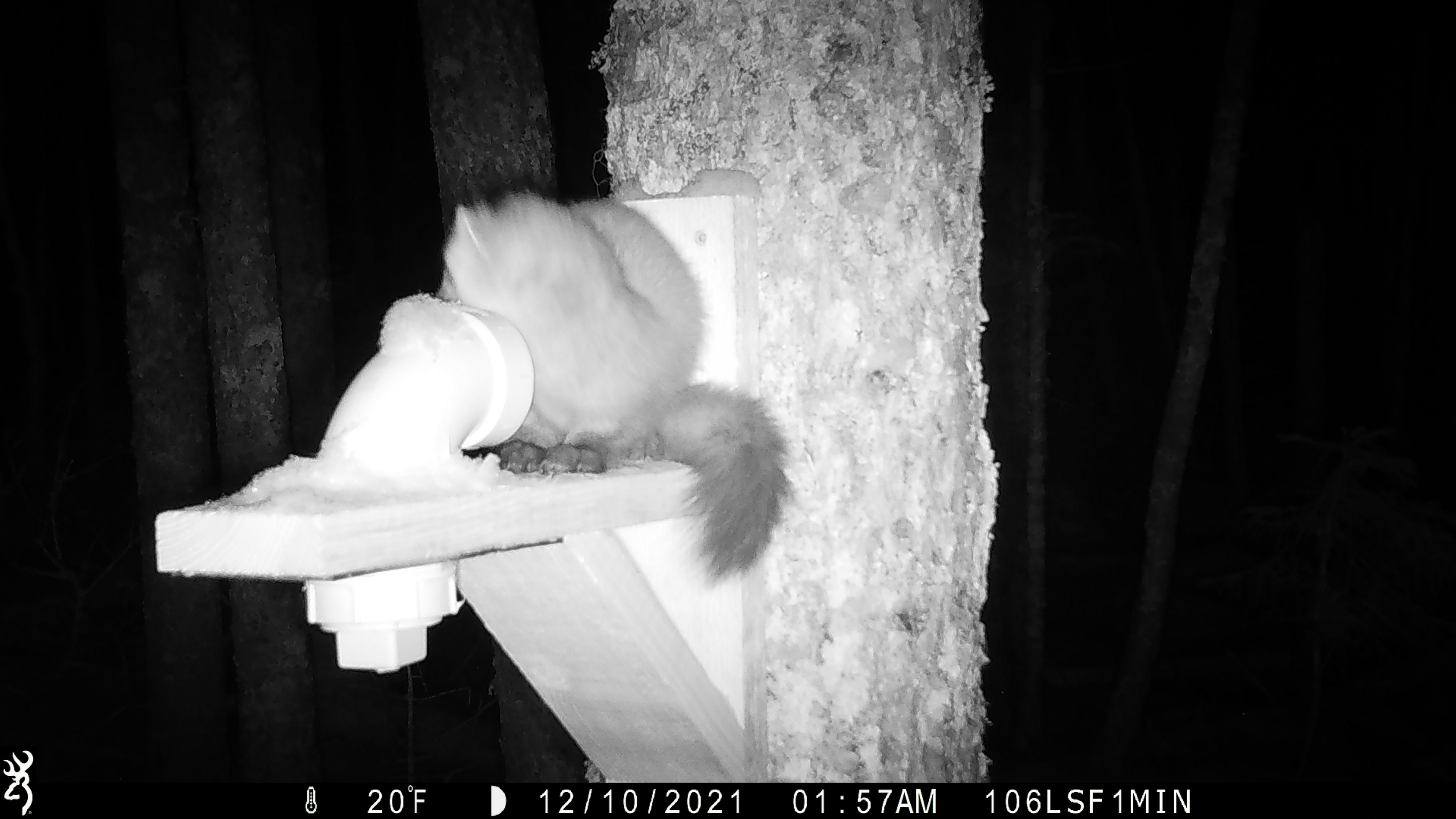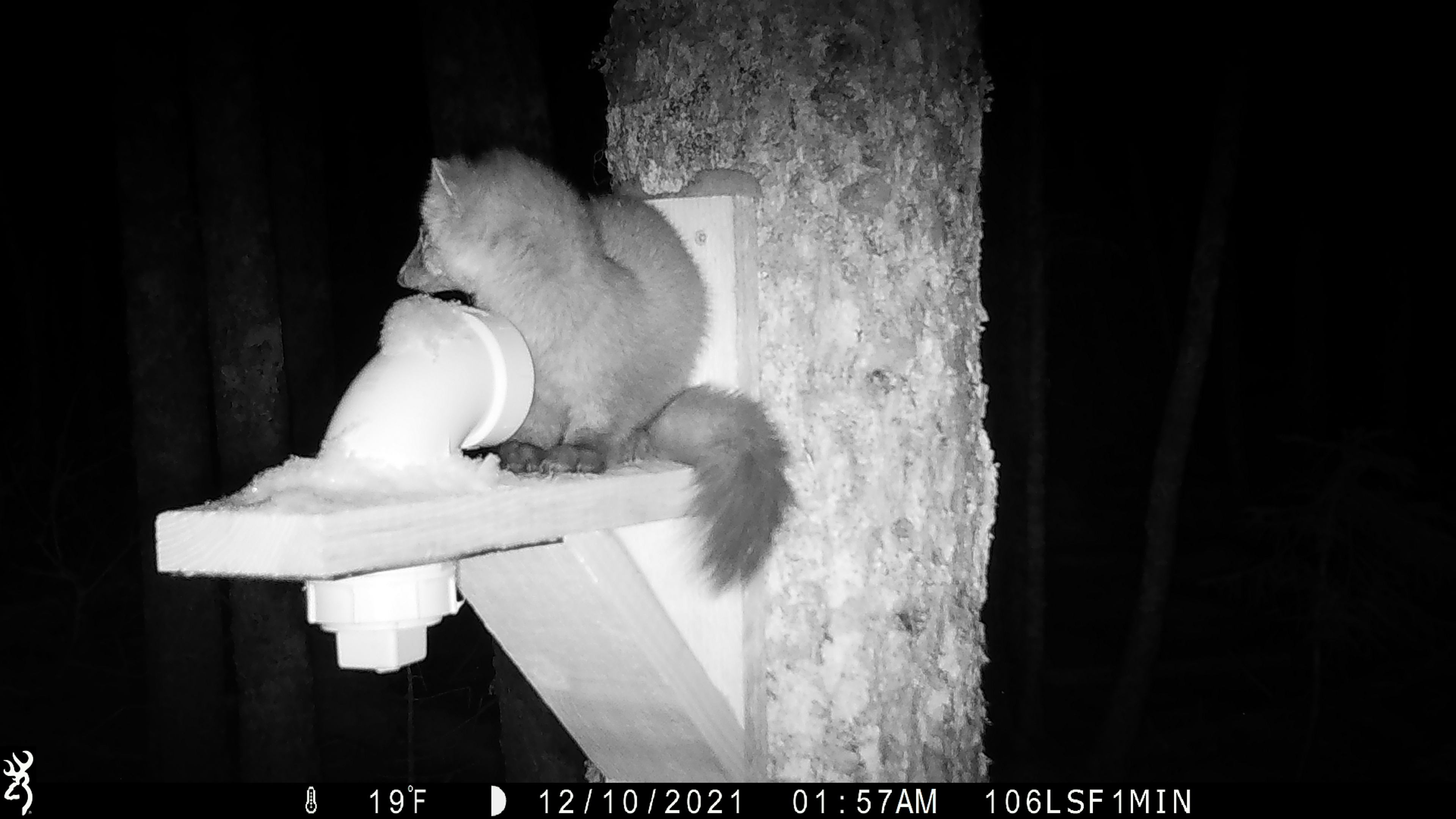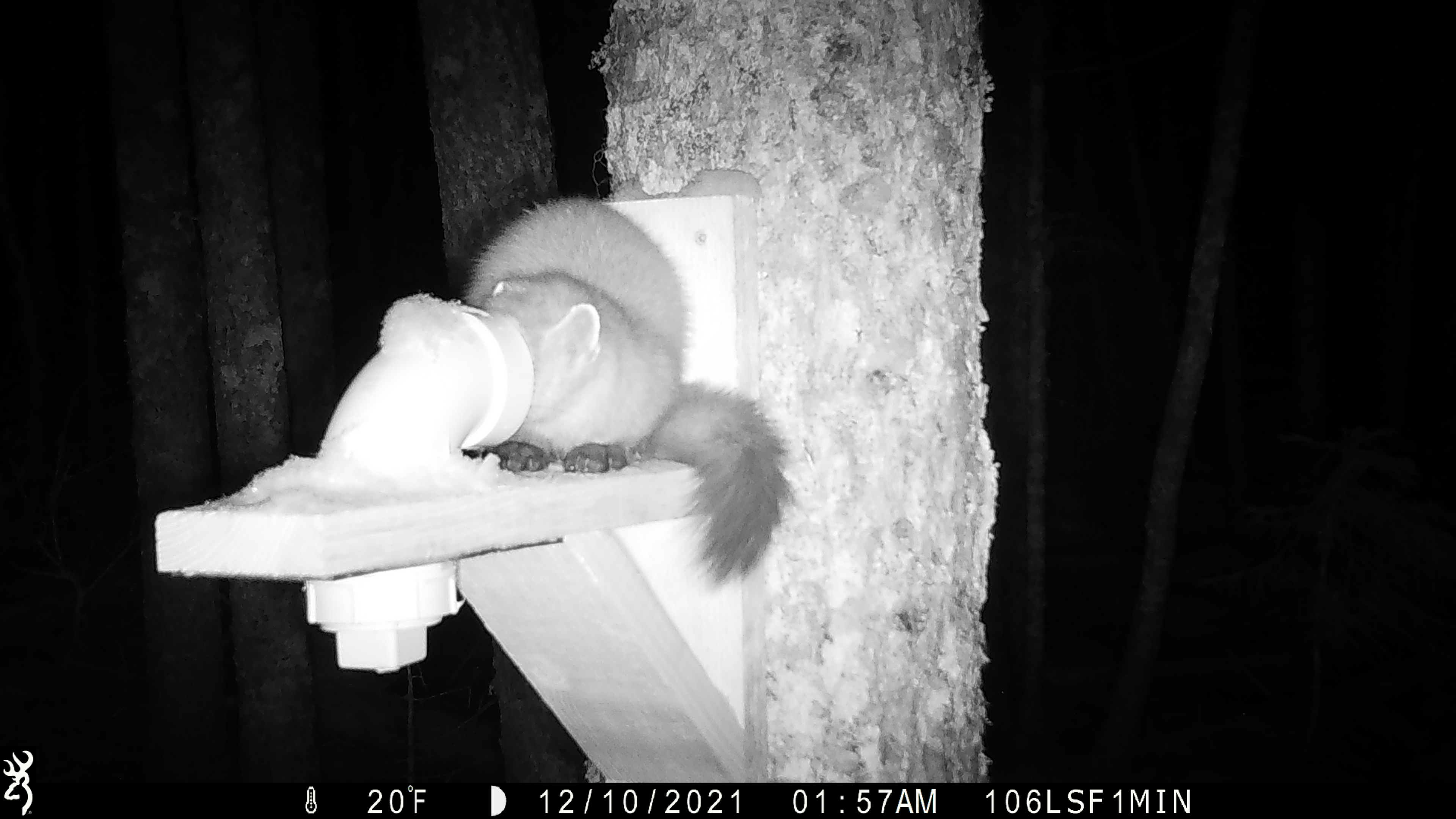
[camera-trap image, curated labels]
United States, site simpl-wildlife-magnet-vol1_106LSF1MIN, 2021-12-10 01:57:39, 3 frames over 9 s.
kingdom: Animalia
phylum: Chordata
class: Mammalia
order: Carnivora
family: Mustelidae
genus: Martes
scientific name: Martes americana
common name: american marten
American marten (Martes americana).